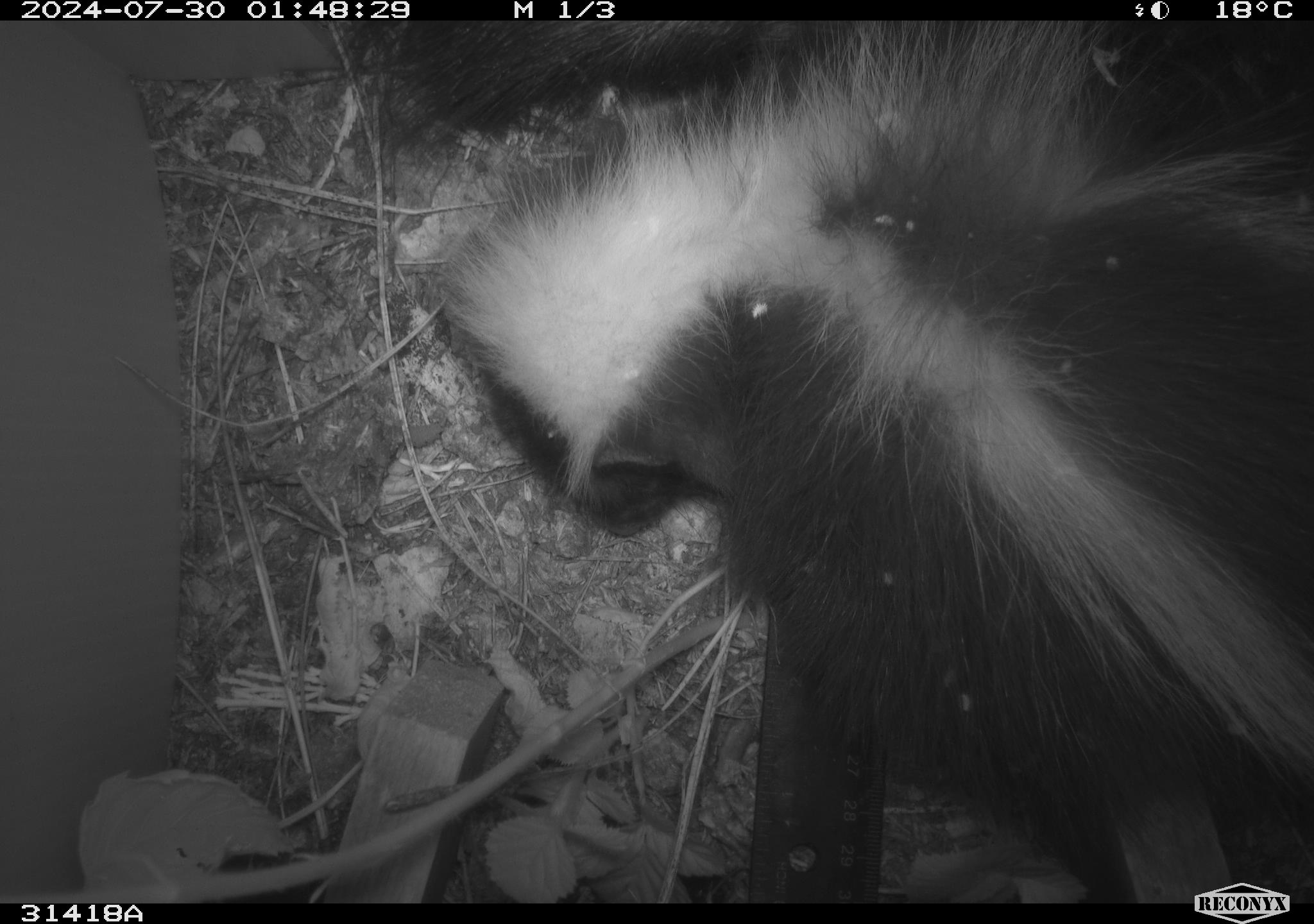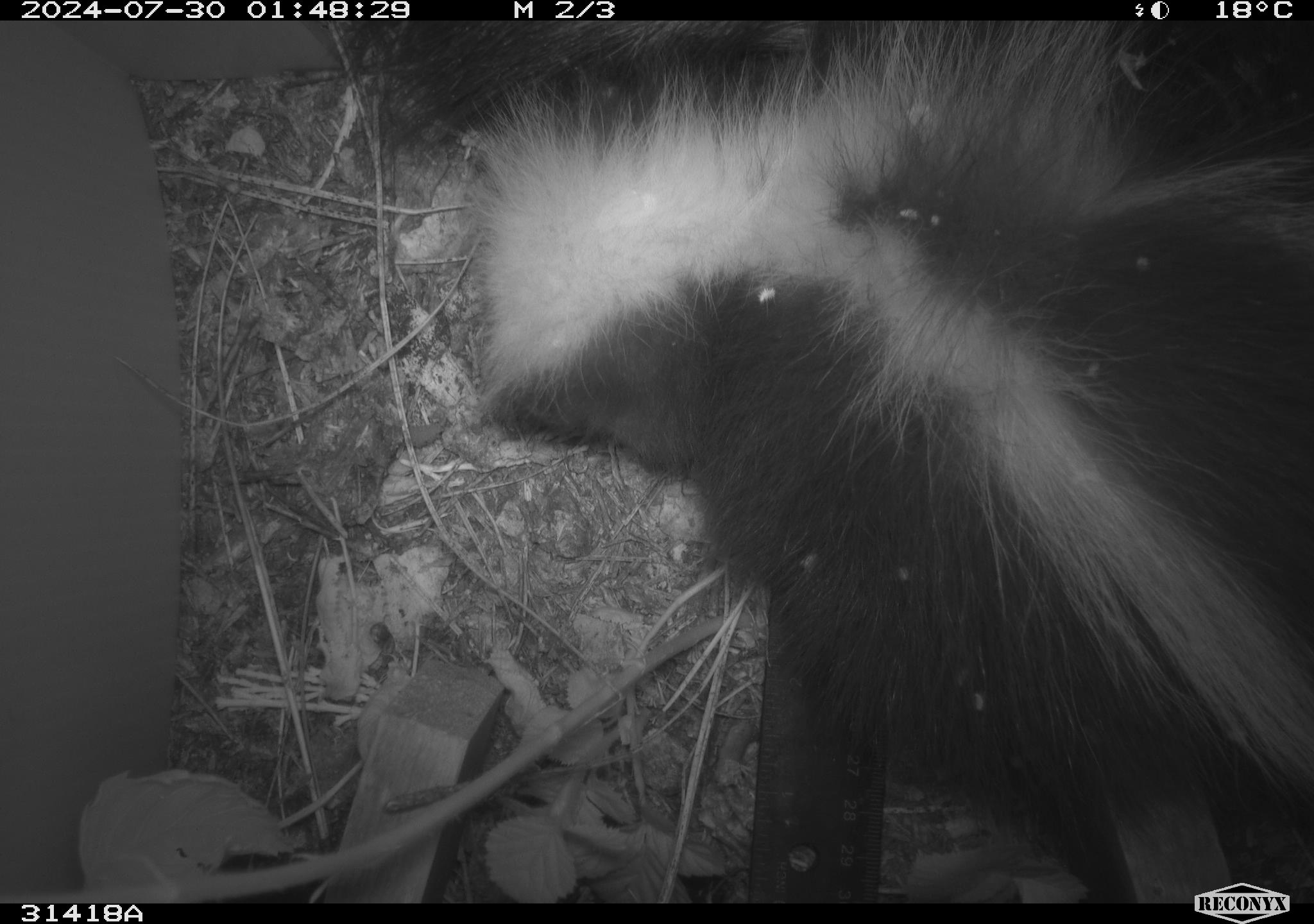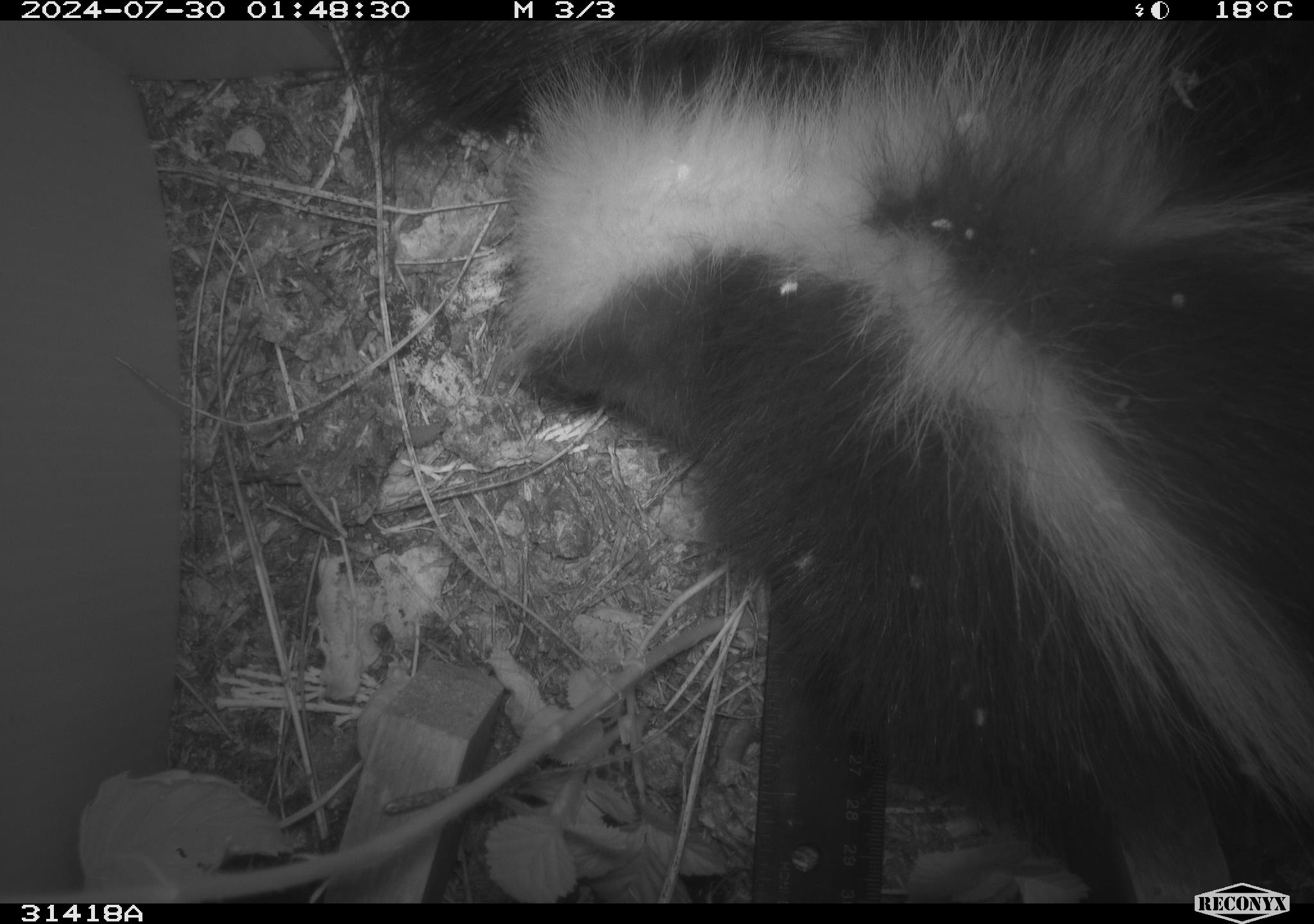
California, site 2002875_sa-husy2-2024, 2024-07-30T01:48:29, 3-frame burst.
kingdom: Animalia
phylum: Chordata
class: Mammalia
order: Carnivora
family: Mephitidae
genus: Mephitis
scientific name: Mephitis mephitis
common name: striped skunk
Striped skunk (Mephitis mephitis).